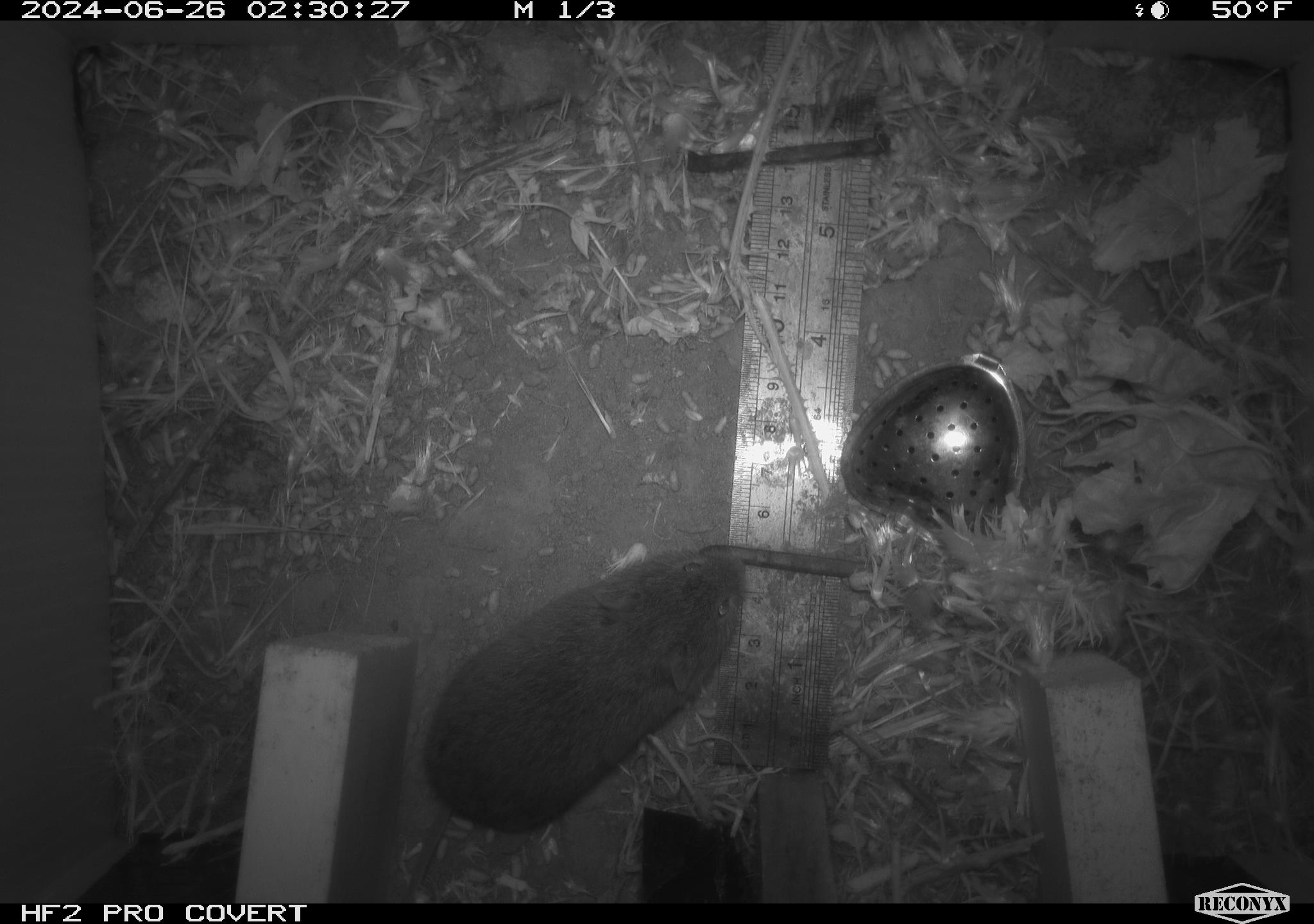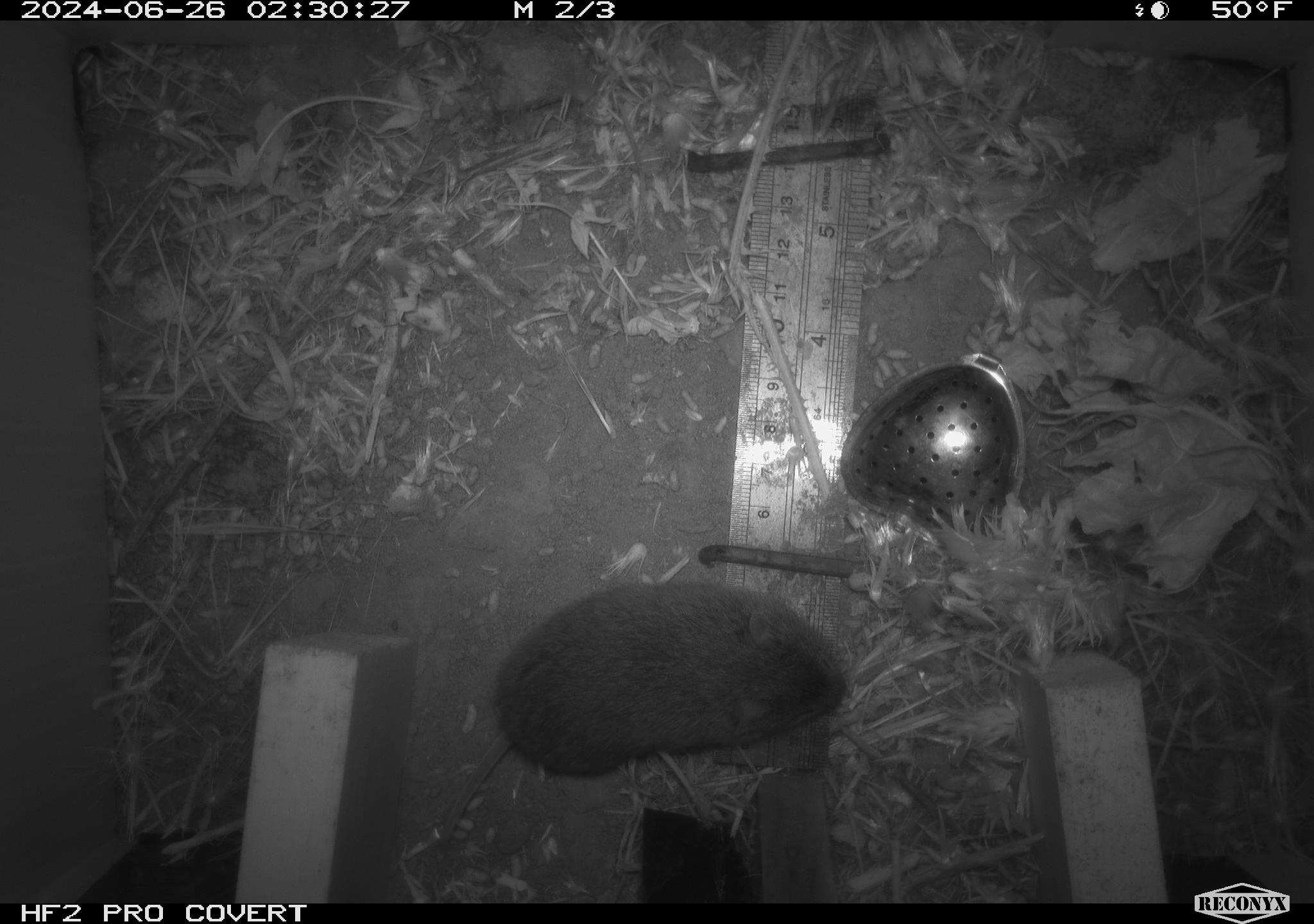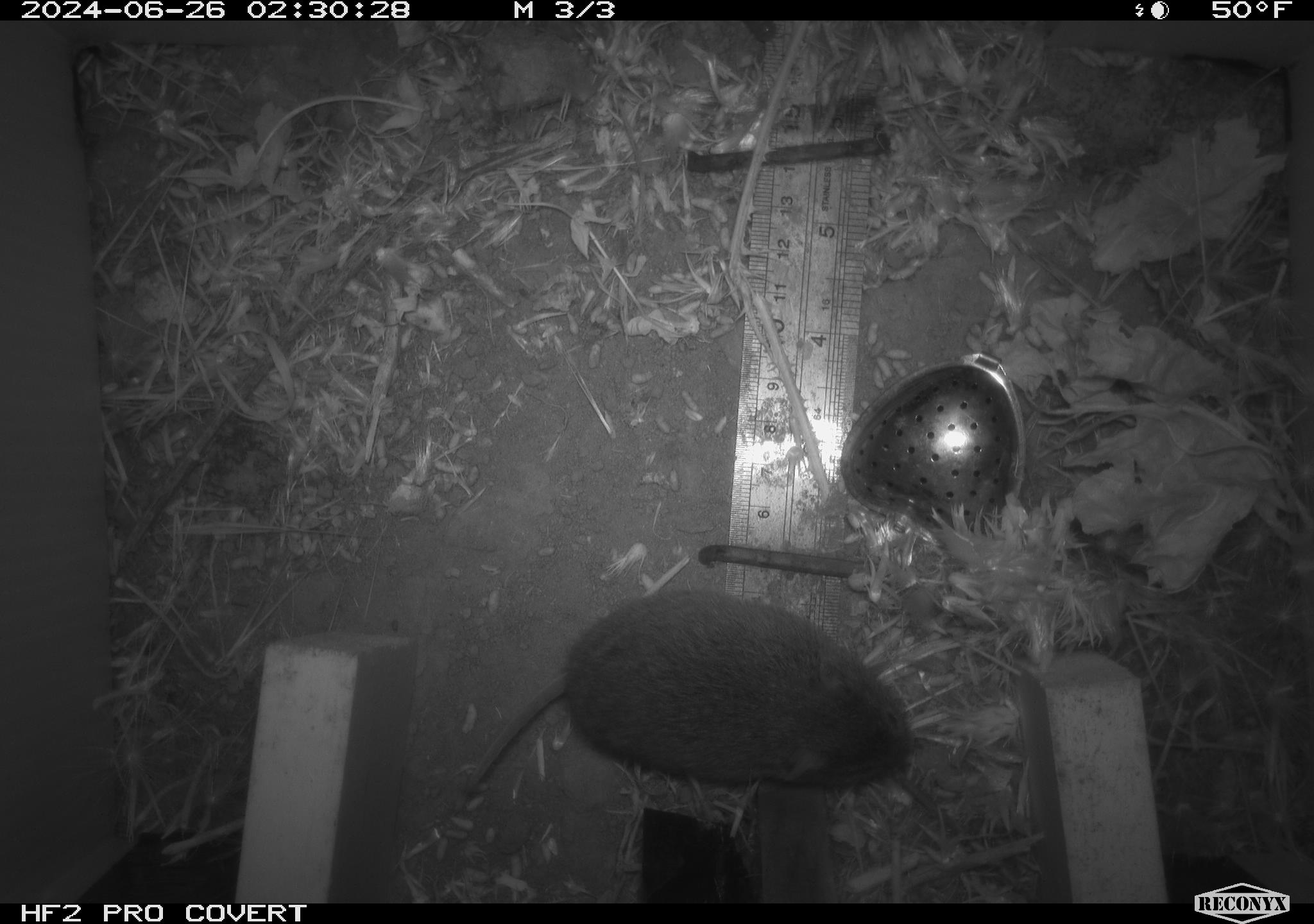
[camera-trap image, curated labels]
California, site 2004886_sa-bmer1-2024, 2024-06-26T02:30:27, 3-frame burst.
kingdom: Animalia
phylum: Chordata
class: Mammalia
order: Rodentia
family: Cricetidae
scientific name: Cricetidae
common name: hamsters, voles, lemmings, and allies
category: cricetidae family